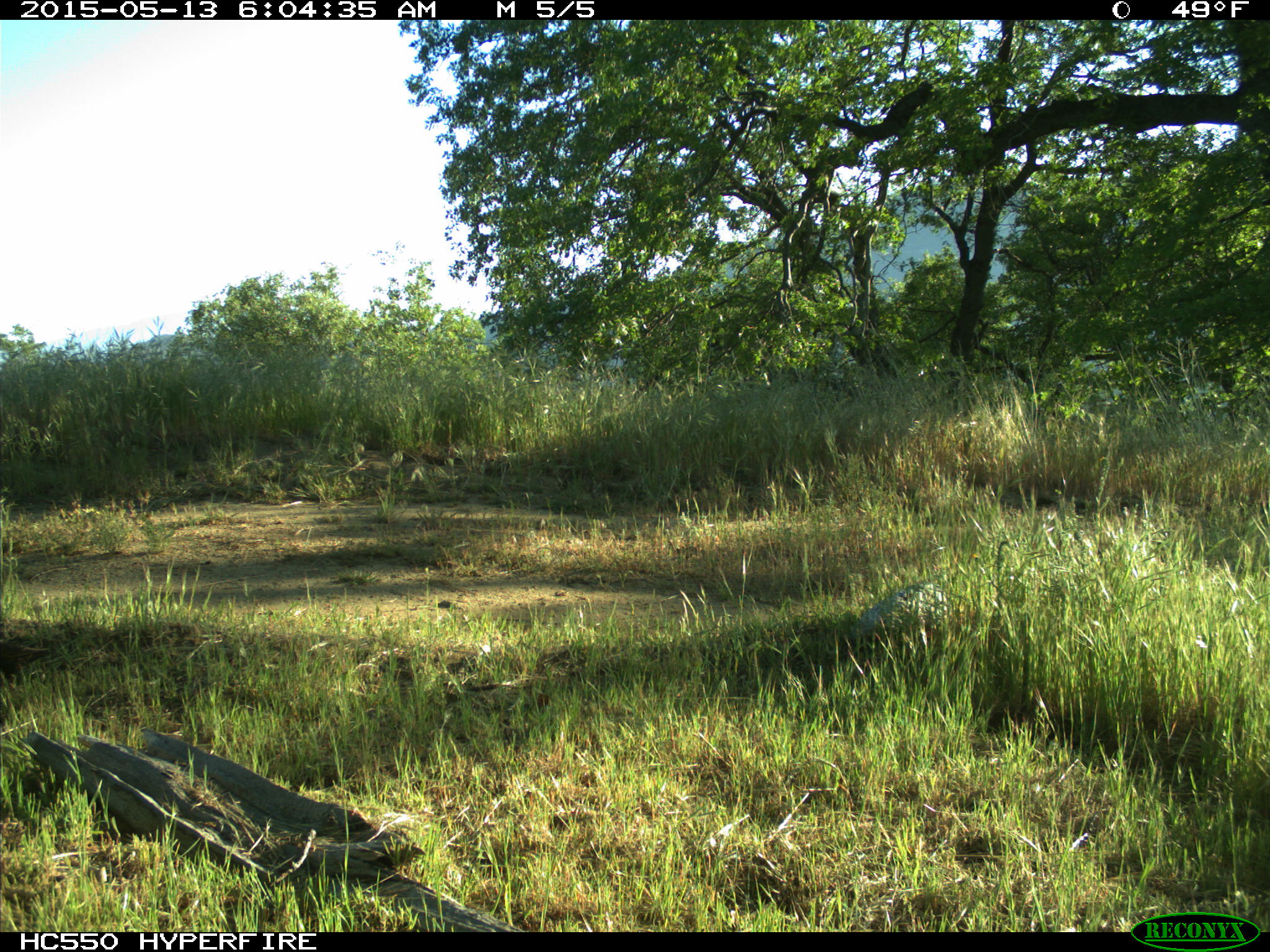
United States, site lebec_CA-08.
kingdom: Animalia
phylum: Chordata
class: Aves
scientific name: Aves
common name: birds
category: unidentified bird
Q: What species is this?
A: Unidentified bird (birds) (Aves).